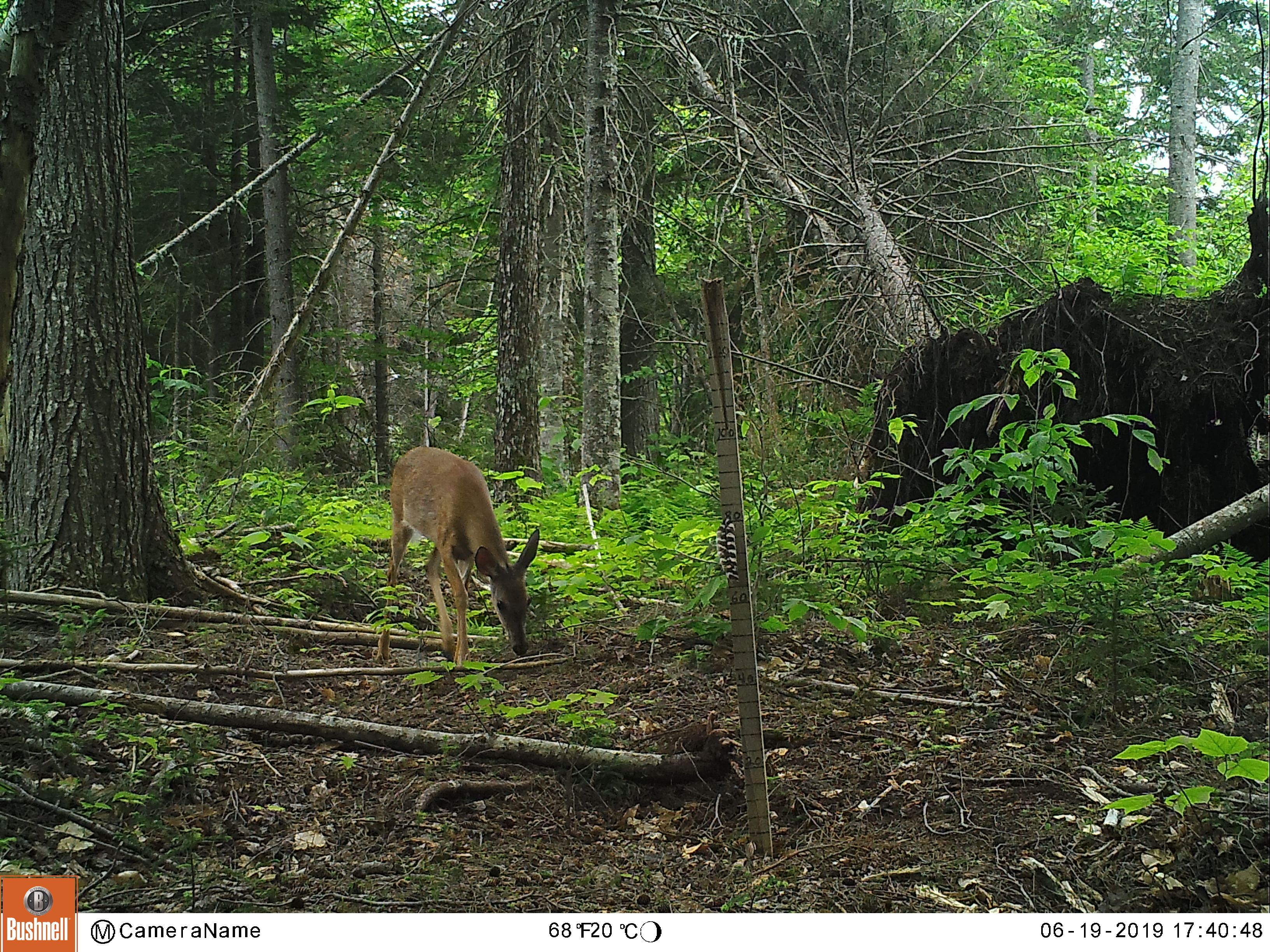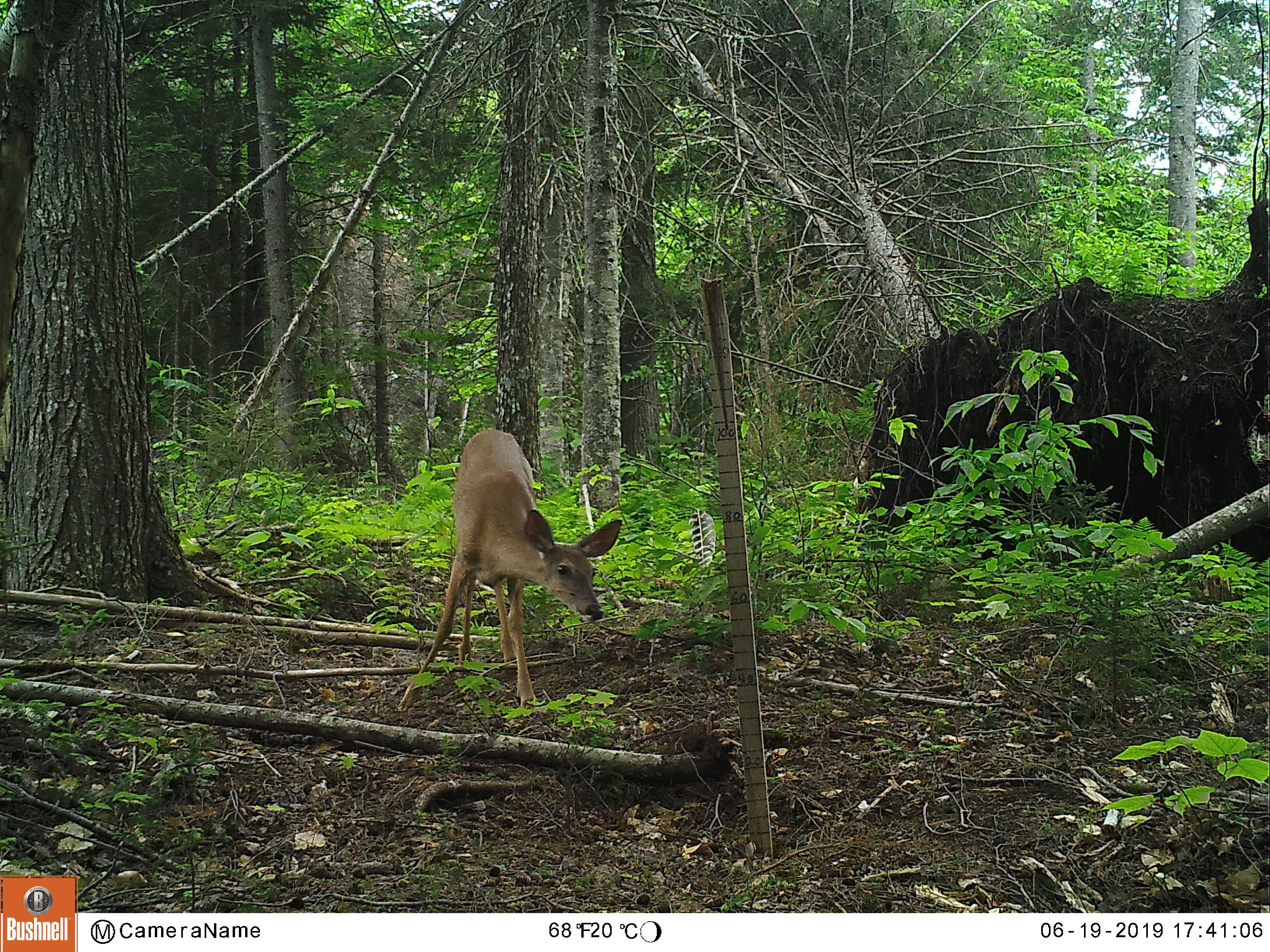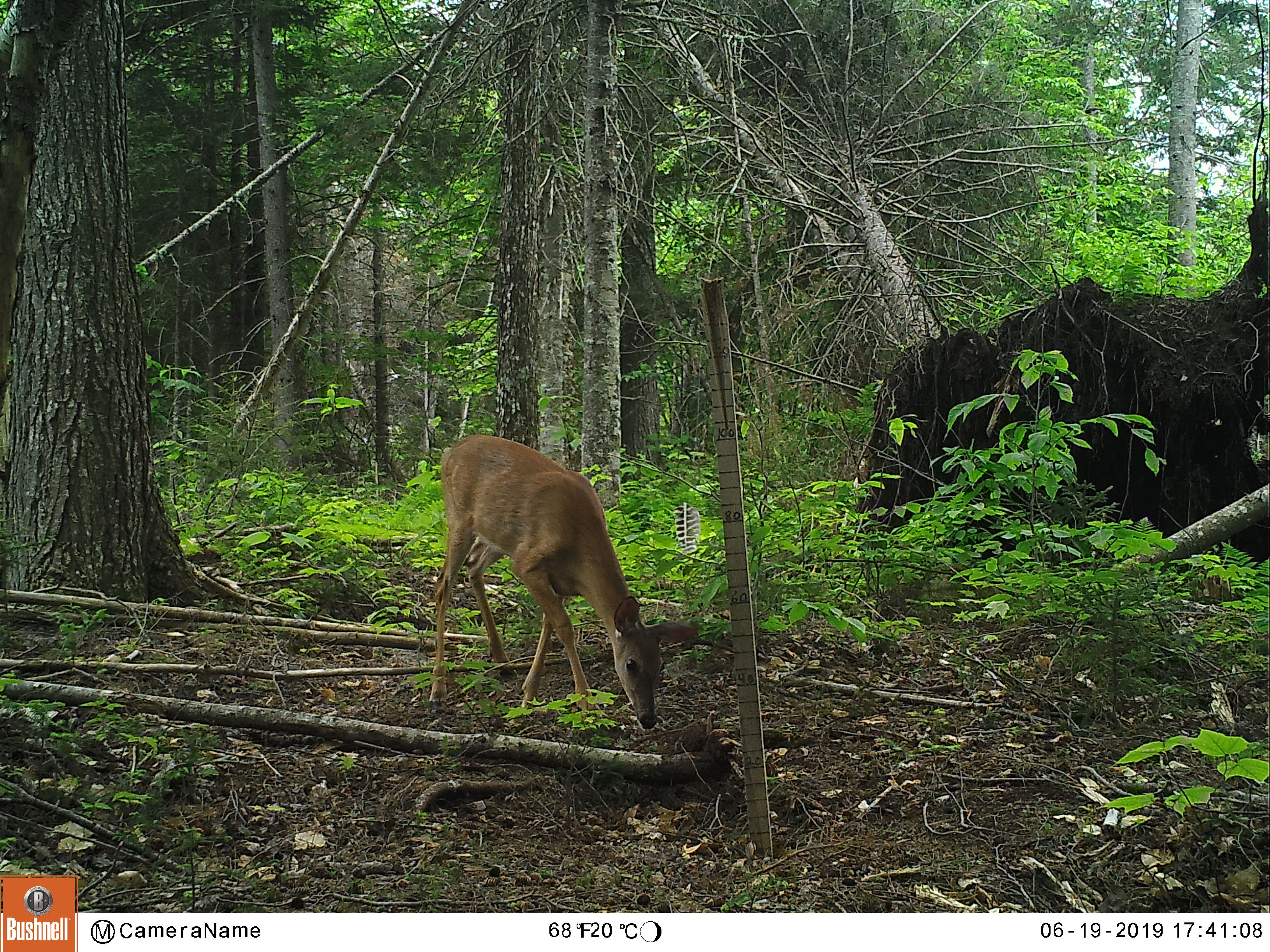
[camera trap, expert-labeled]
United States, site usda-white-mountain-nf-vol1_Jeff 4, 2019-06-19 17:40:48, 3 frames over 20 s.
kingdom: Animalia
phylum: Chordata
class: Mammalia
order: Artiodactyla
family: Cervidae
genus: Odocoileus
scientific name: Odocoileus virginianus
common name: white-tailed deer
White-tailed deer (Odocoileus virginianus).